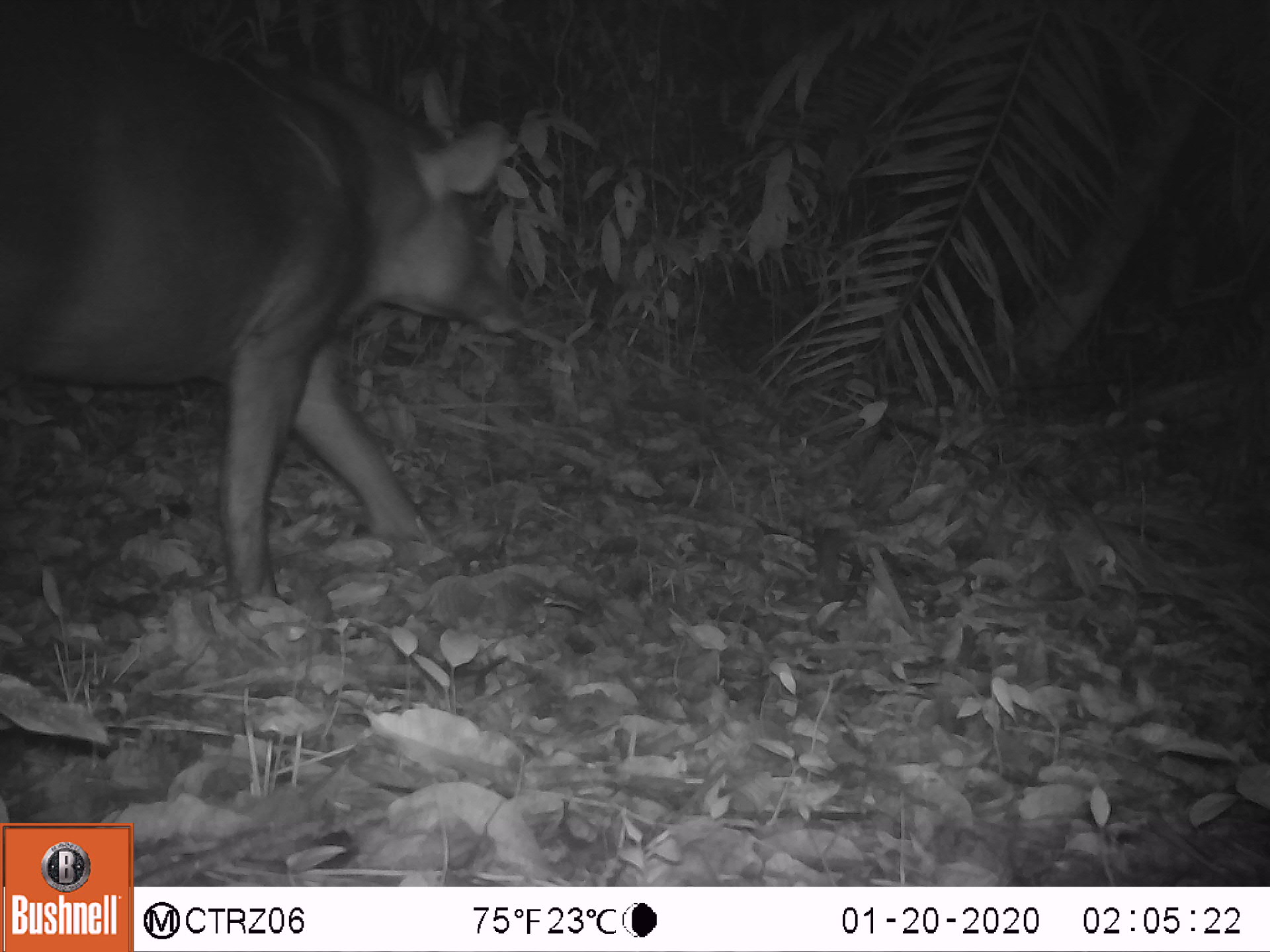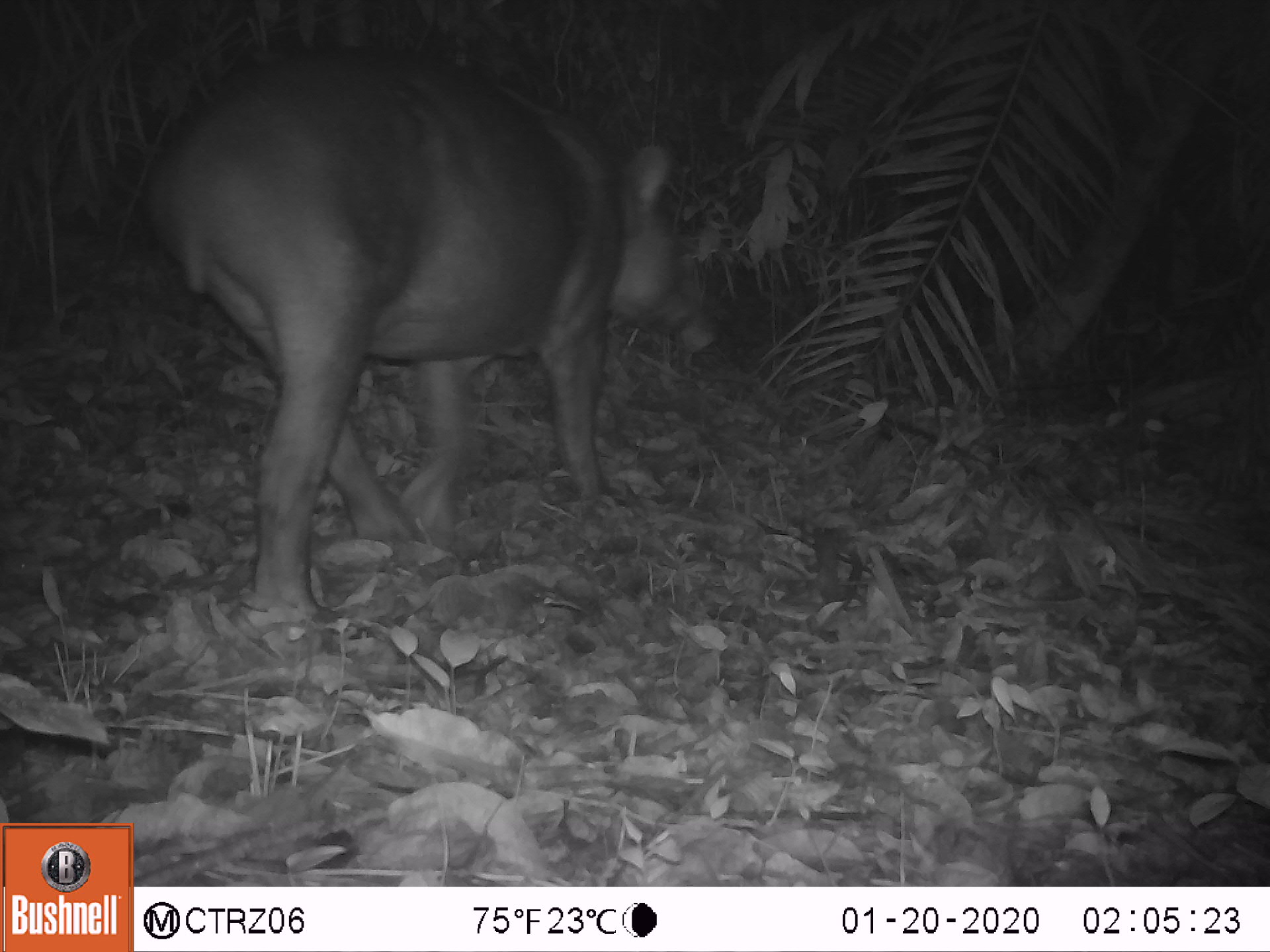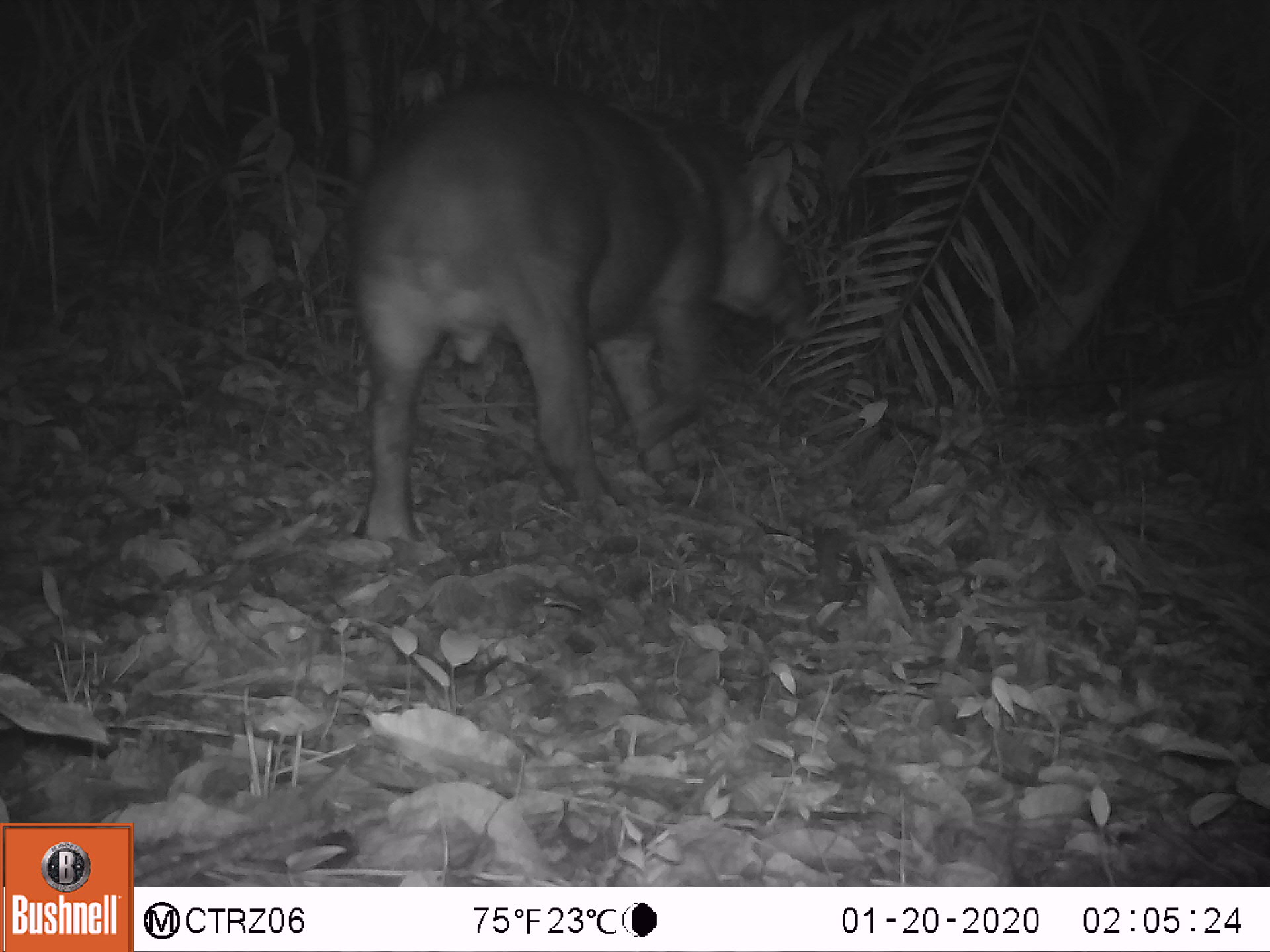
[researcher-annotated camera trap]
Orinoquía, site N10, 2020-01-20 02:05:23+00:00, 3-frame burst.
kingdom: Animalia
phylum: Chordata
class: Mammalia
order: Perissodactyla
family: Tapiridae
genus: Tapirus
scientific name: Tapirus terrestris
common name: lowland tapir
Lowland tapir (Tapirus terrestris).